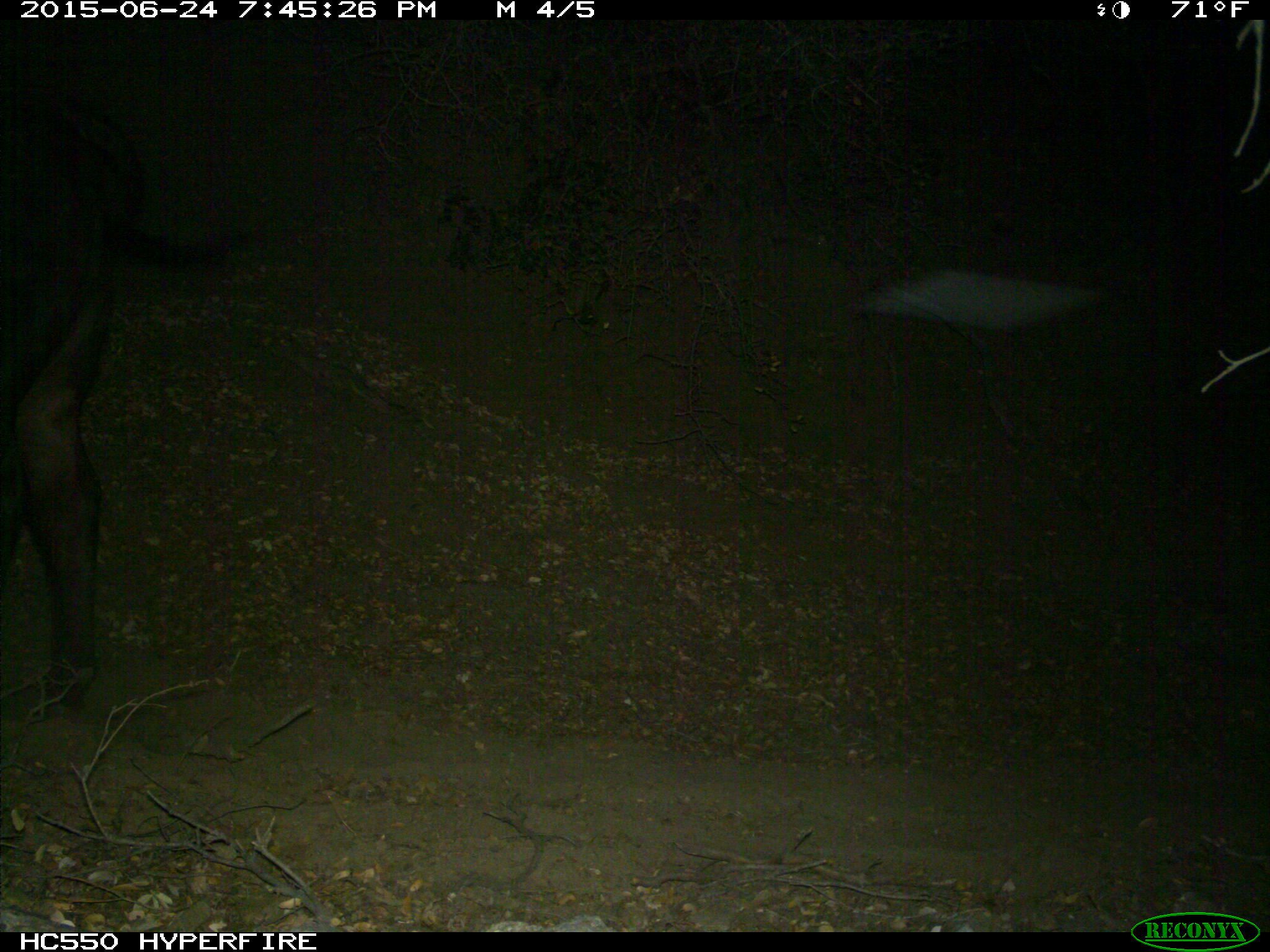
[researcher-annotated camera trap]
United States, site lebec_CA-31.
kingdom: Animalia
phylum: Chordata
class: Mammalia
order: Artiodactyla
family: Bovidae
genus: Bos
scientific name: Bos taurus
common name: domestic cow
Bos taurus (domestic cow).